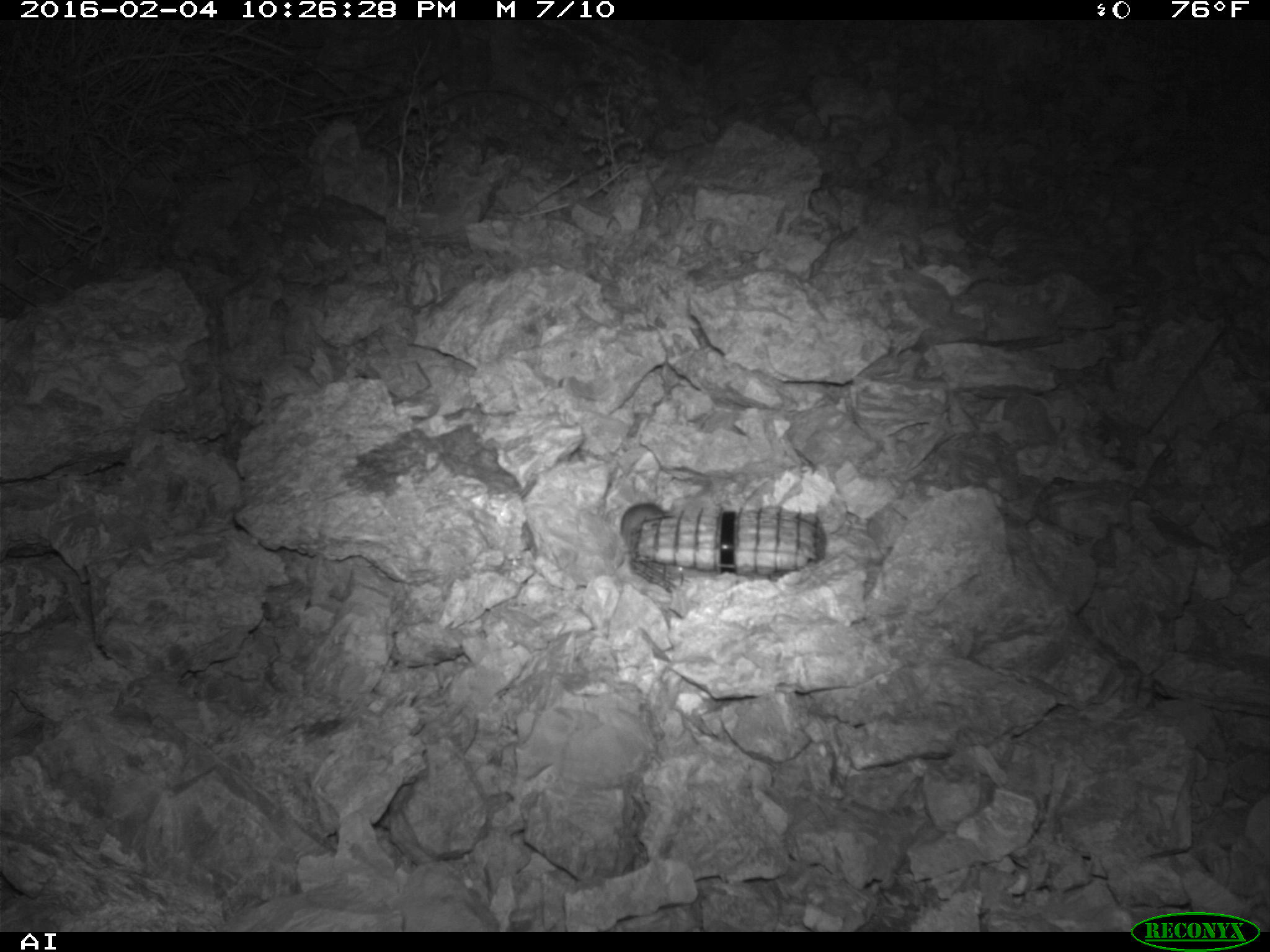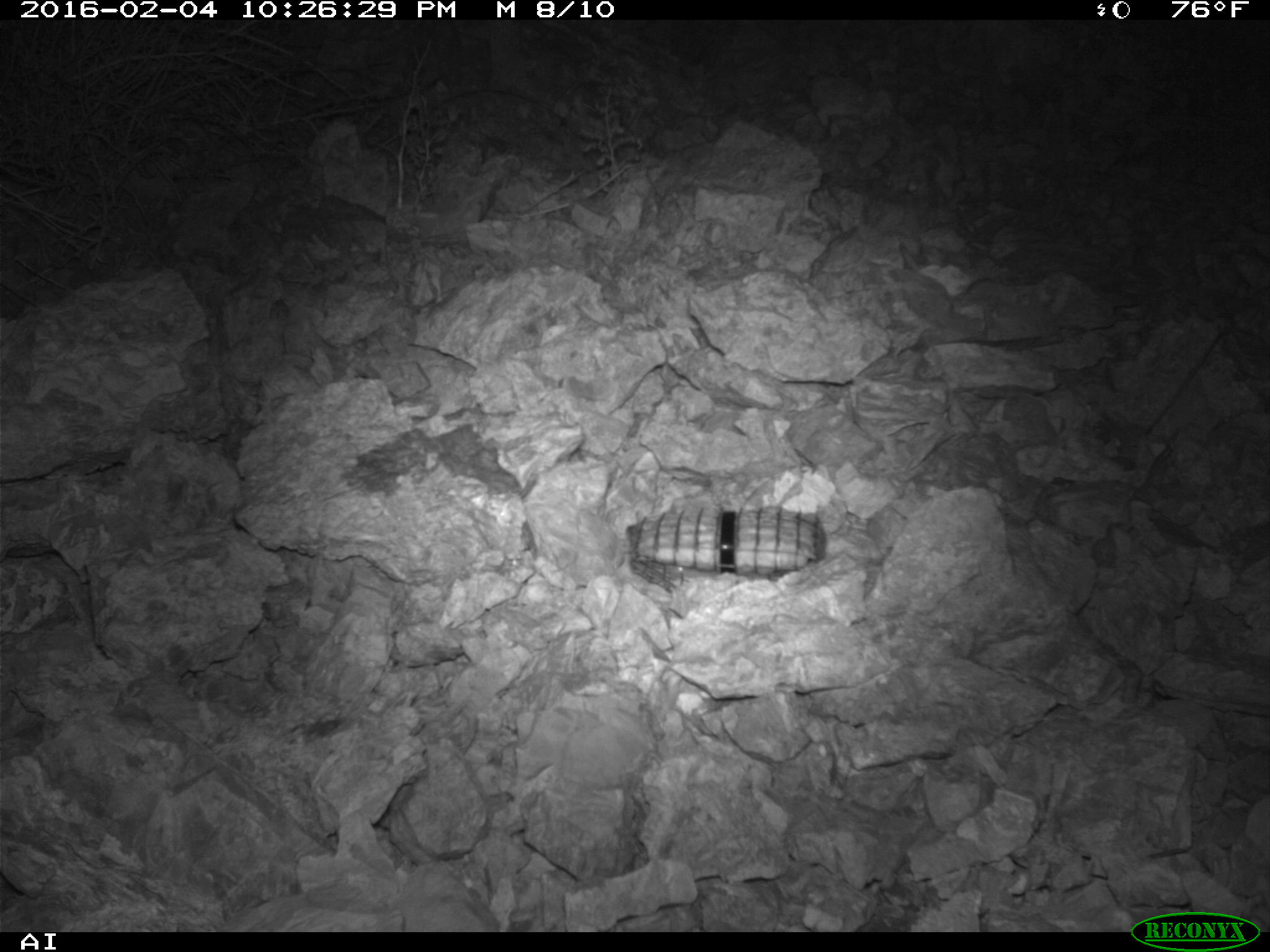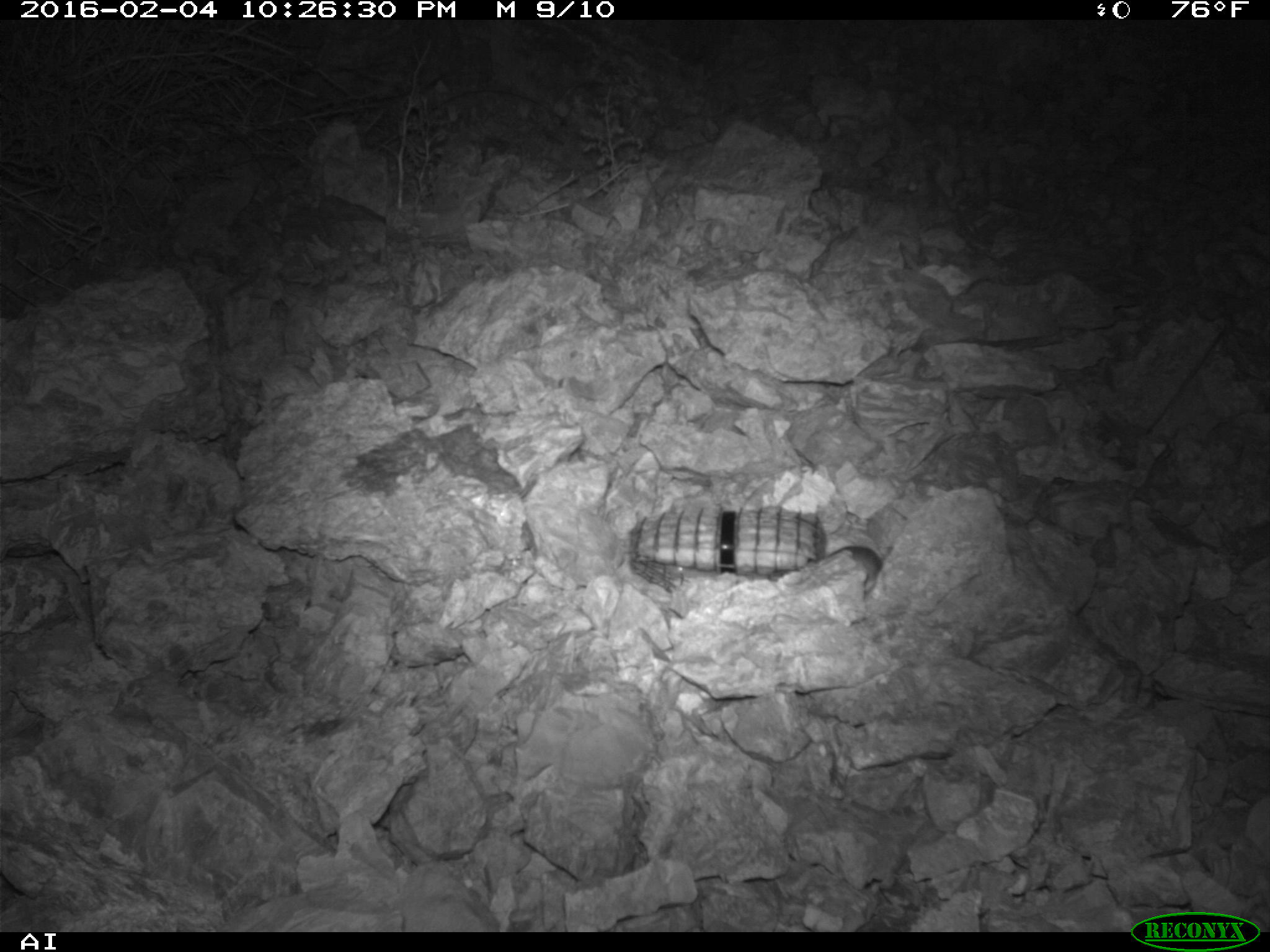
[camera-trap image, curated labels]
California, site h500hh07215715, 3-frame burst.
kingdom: Animalia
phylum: Chordata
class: Mammalia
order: Rodentia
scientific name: Rodentia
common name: rodent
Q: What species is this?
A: Rodent (Rodentia).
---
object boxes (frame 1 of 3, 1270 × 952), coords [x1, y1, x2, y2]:
rodent: [619, 501, 685, 581]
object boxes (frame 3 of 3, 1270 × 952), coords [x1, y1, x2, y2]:
rodent: [827, 545, 882, 591]